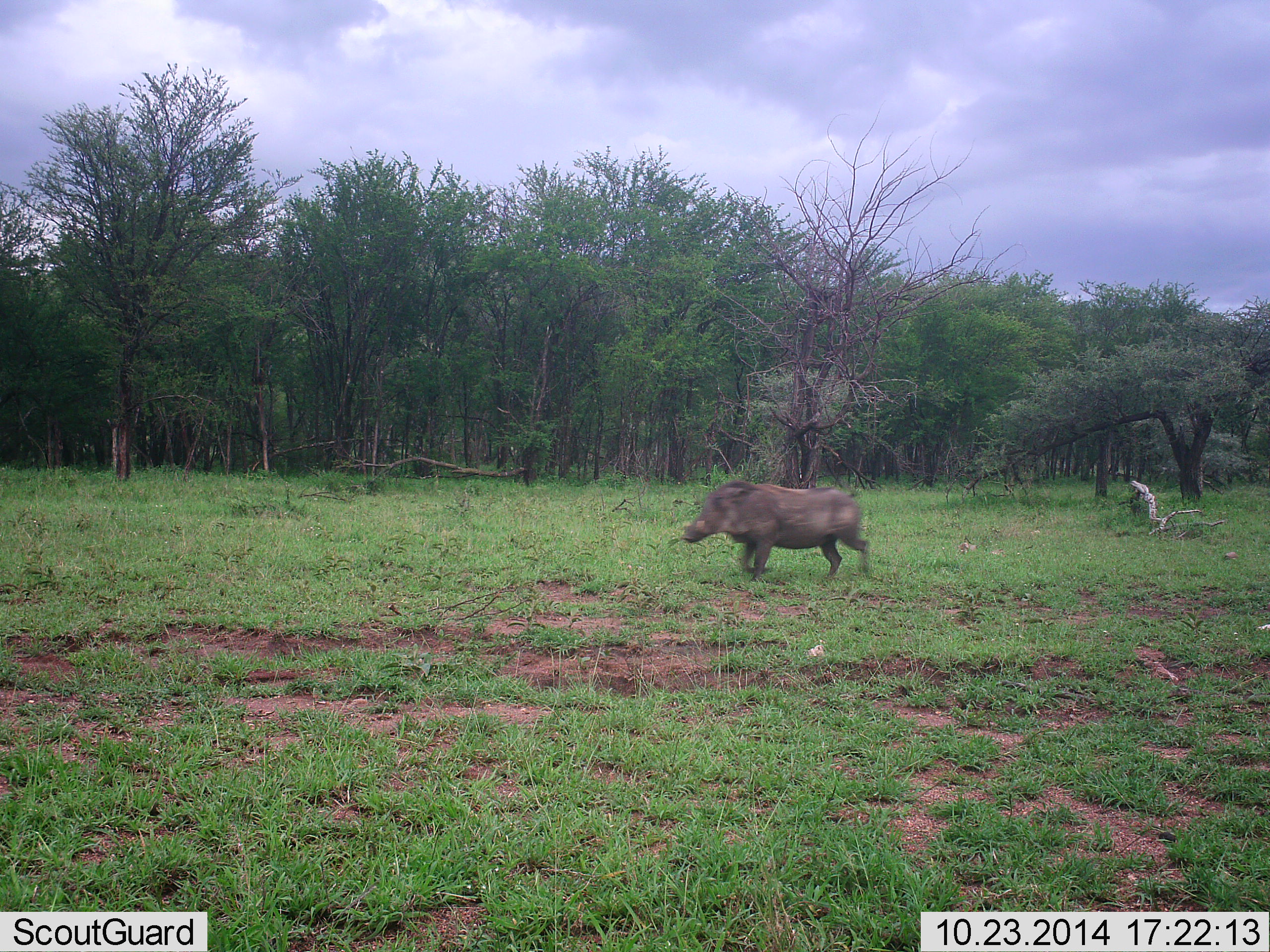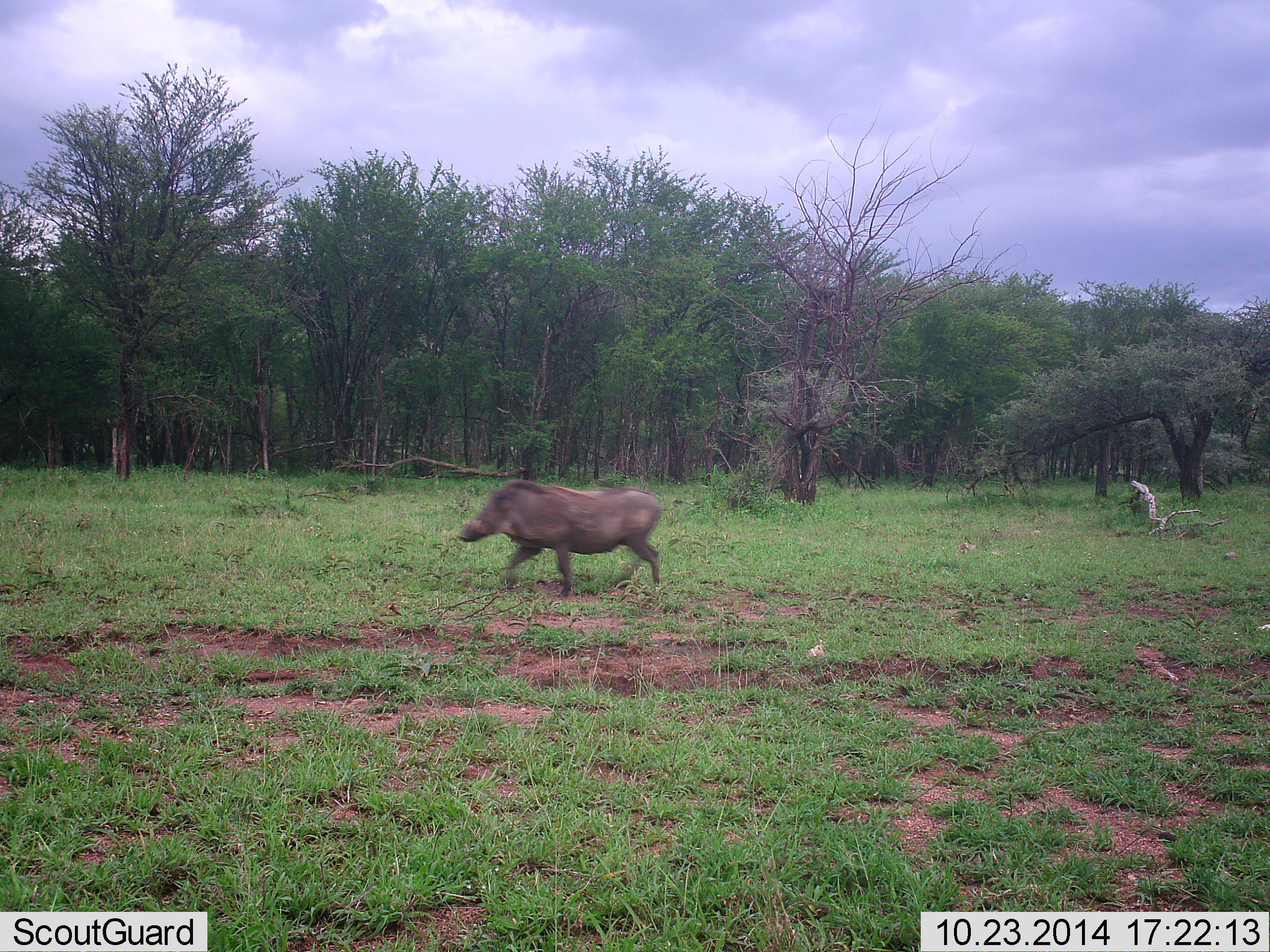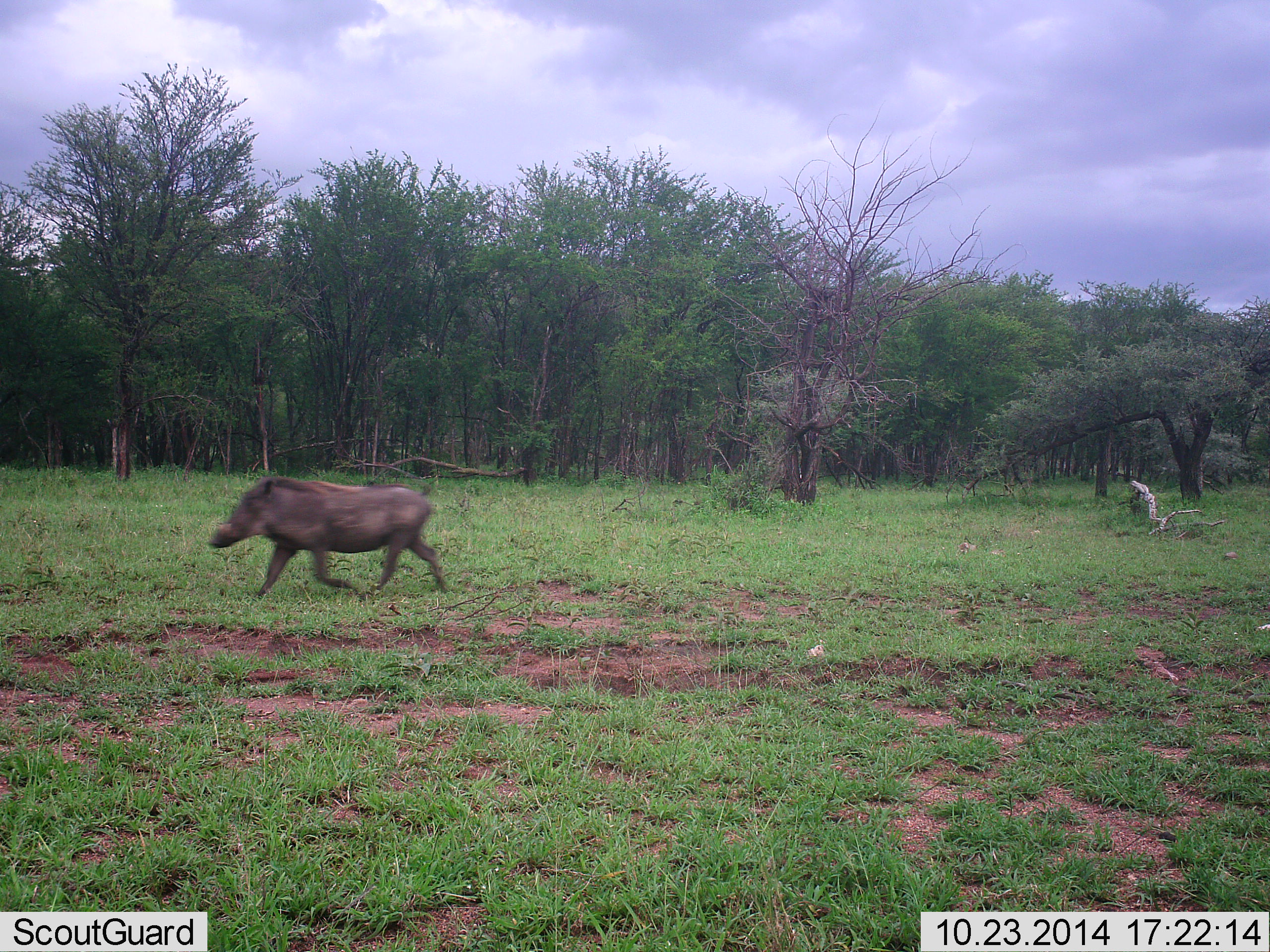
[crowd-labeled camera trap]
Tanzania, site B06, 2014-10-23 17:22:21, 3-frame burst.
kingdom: Animalia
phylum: Chordata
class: Mammalia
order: Artiodactyla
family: Suidae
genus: Phacochoerus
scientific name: Phacochoerus africanus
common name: warthog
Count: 1.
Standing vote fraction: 0%.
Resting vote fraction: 0%.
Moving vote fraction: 100%.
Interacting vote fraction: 0%.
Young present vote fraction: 0%.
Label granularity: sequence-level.